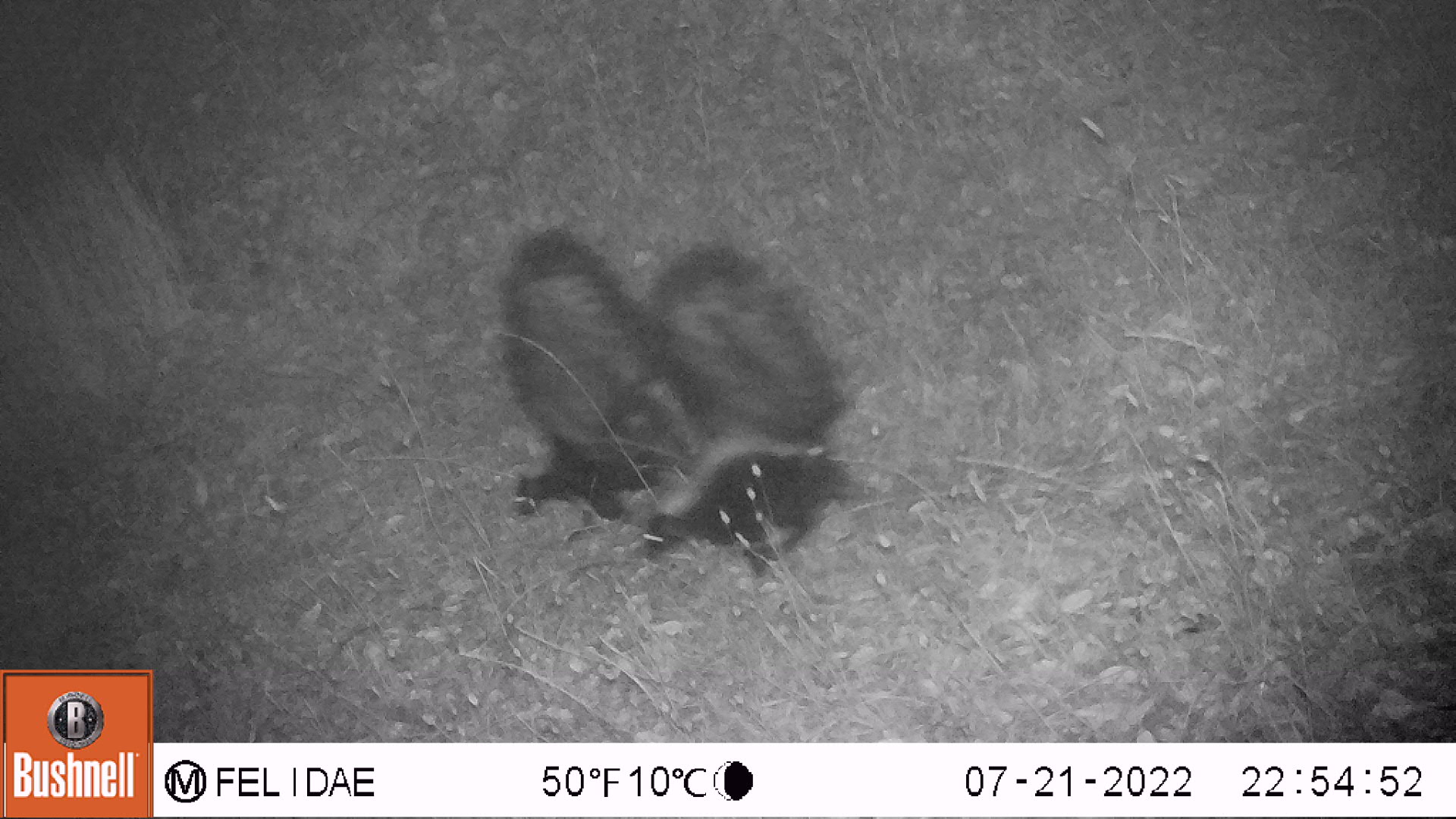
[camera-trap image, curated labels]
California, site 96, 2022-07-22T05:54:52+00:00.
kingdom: Animalia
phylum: Chordata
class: Mammalia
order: Carnivora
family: Mephitidae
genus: Mephitis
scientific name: Mephitis mephitis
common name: striped skunk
Striped skunk (Mephitis mephitis).